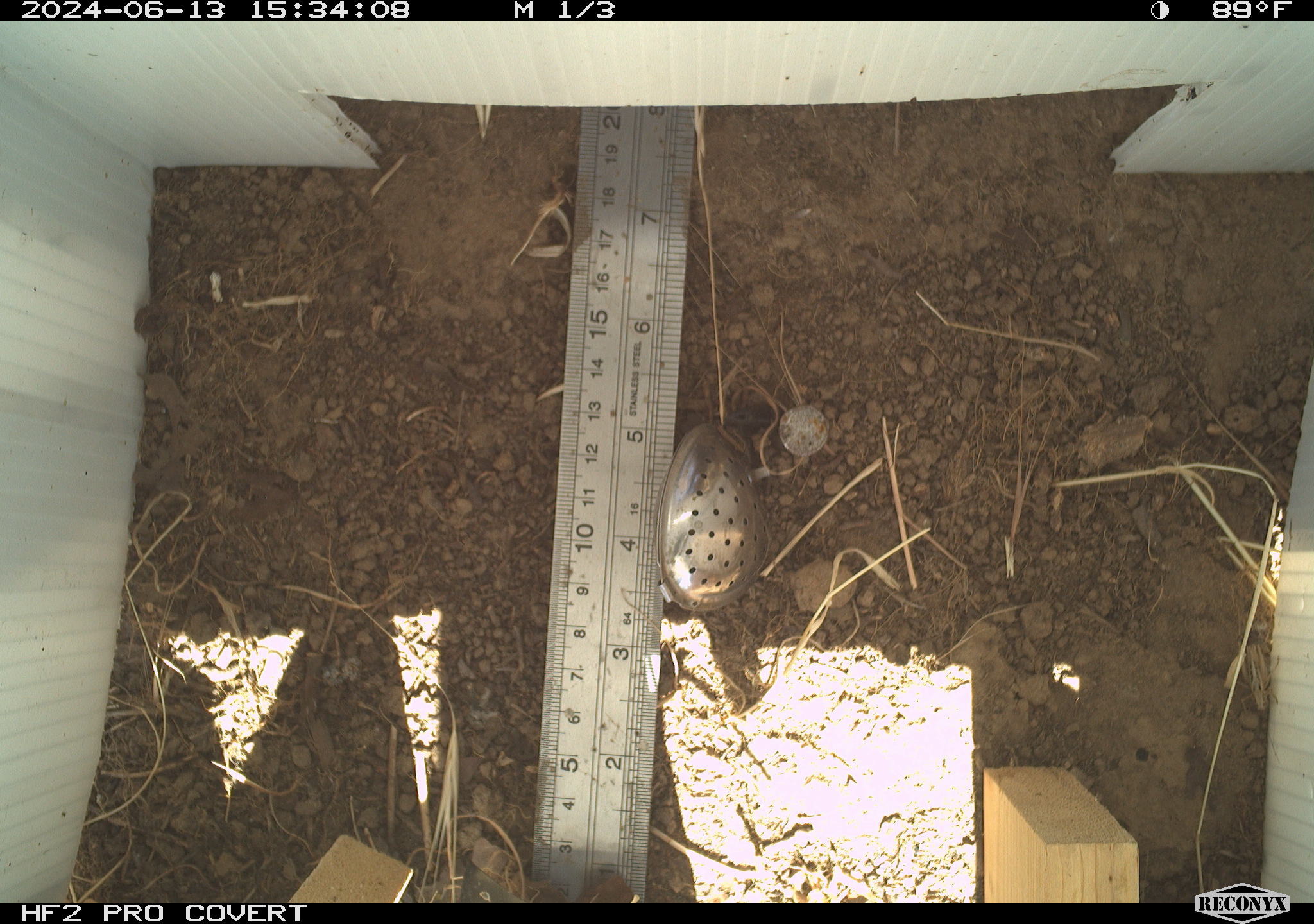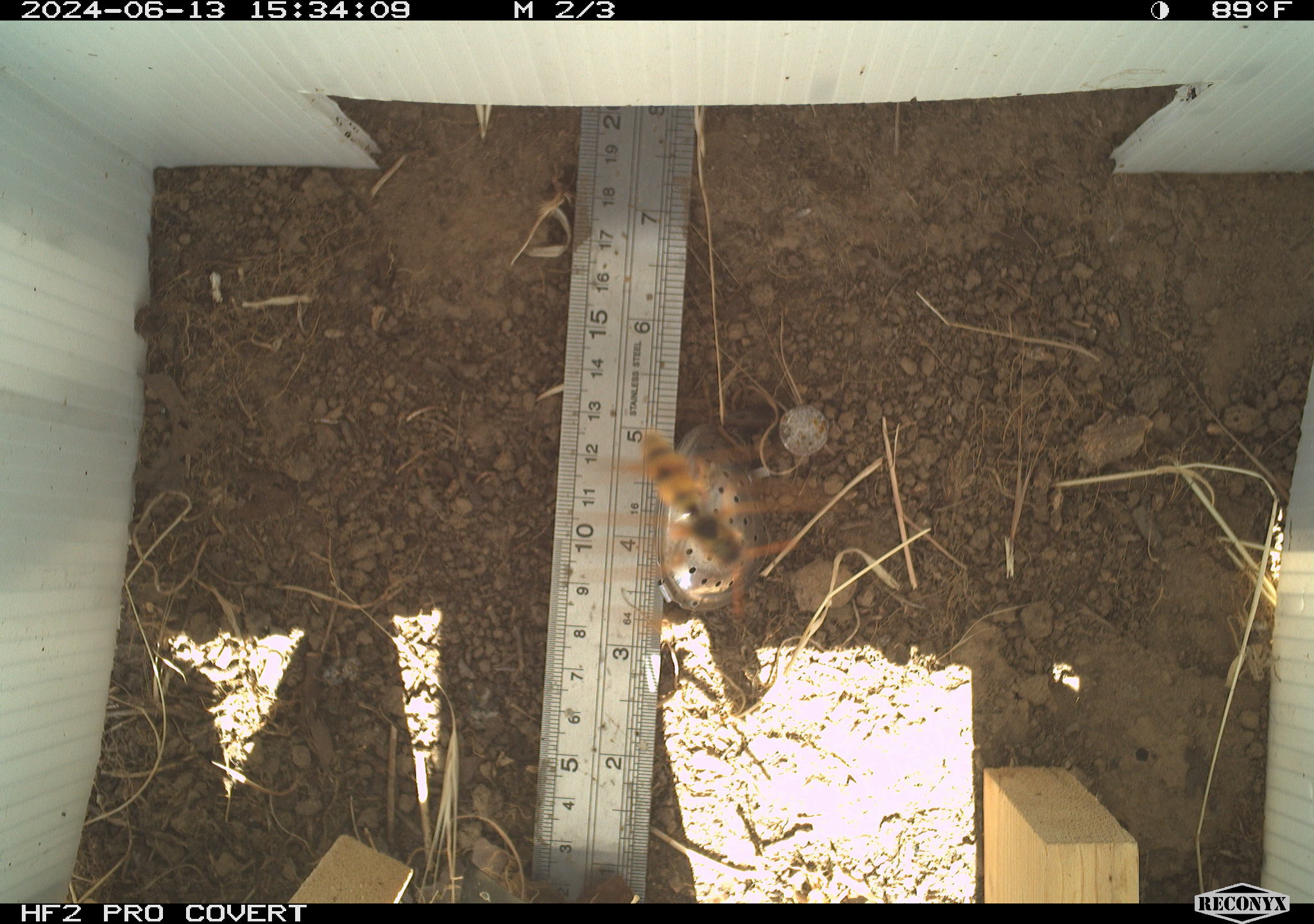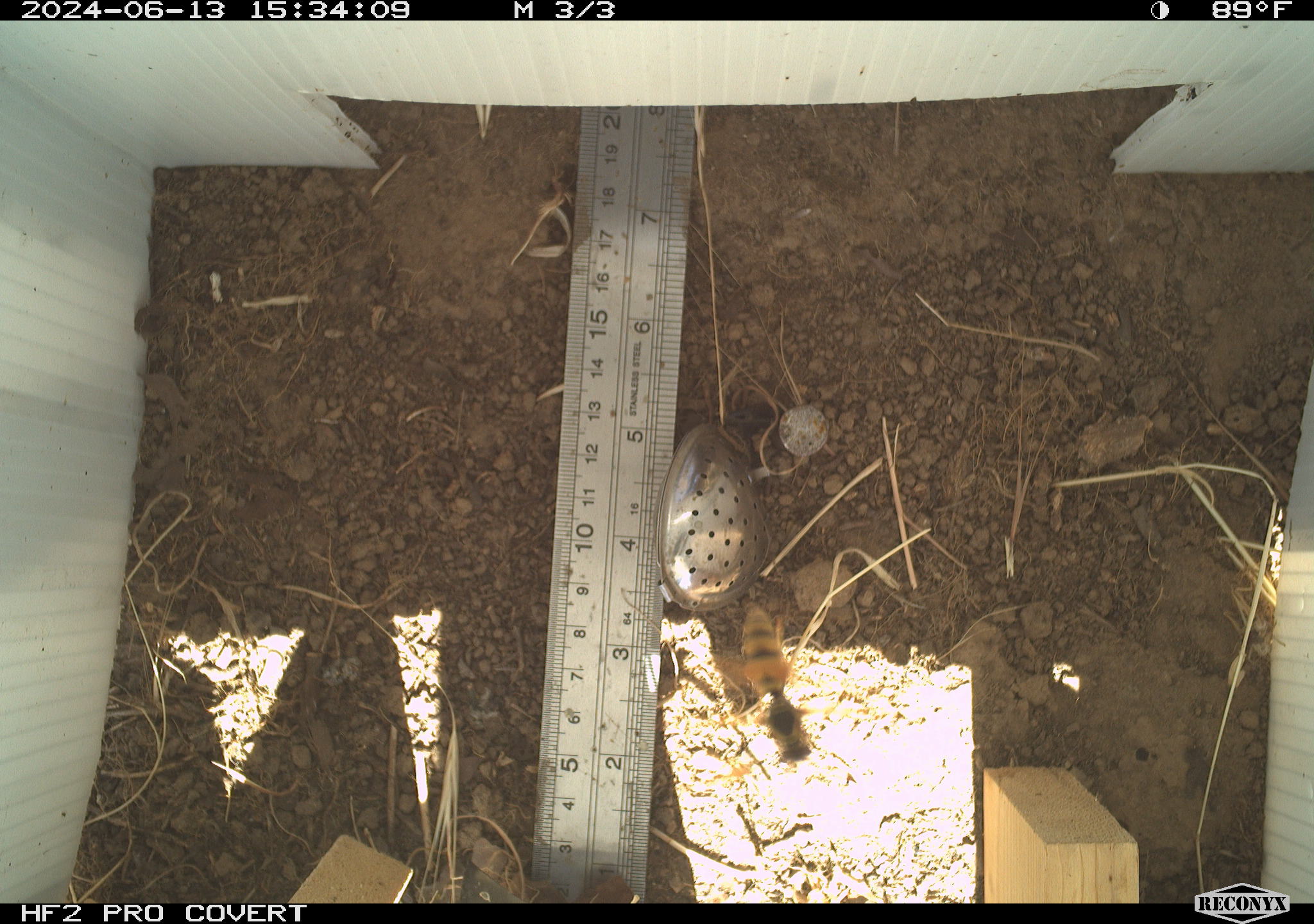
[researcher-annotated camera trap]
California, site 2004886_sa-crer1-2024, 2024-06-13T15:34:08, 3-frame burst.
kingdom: Animalia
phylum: Arthropoda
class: Insecta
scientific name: Insecta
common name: insect